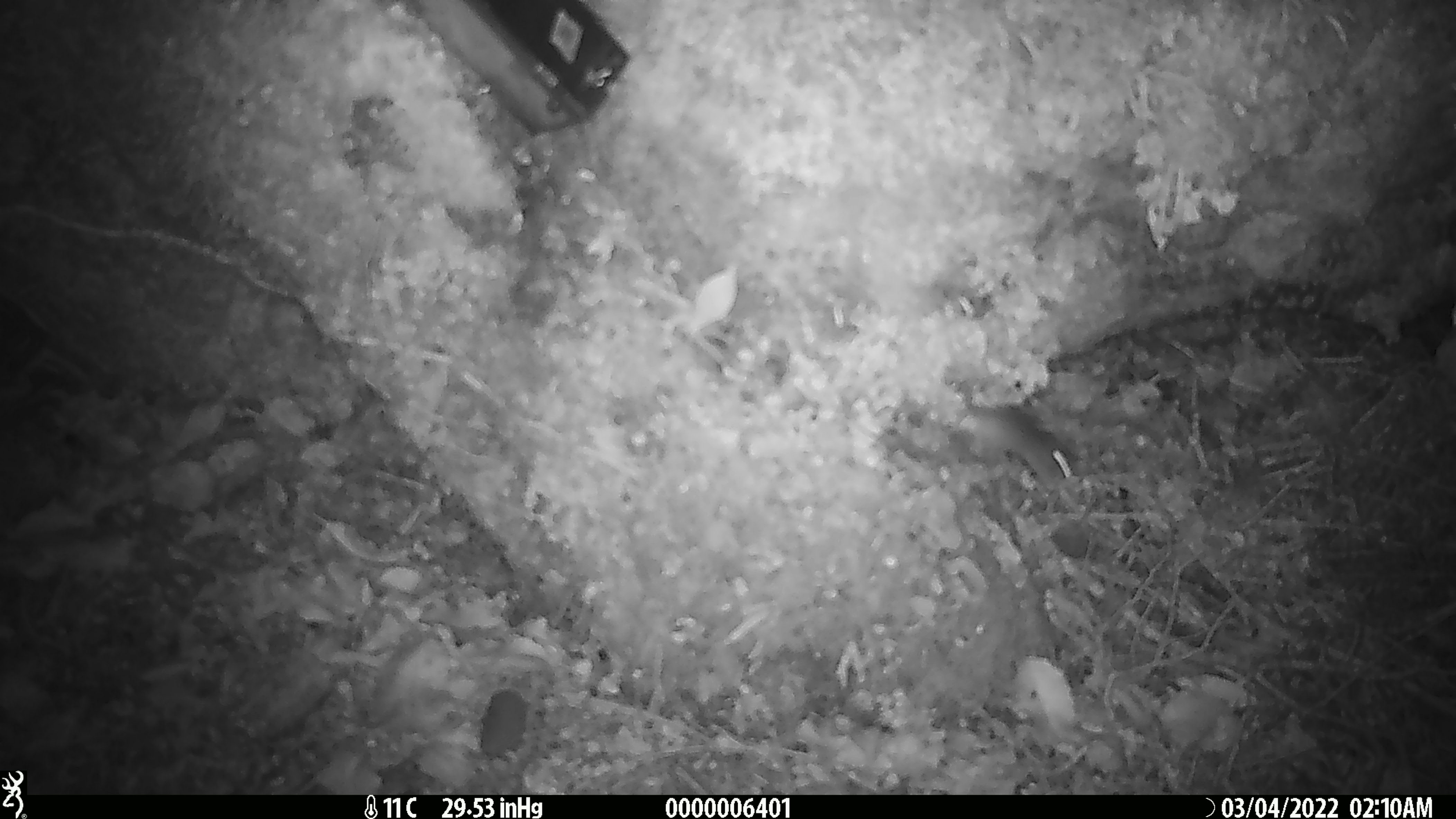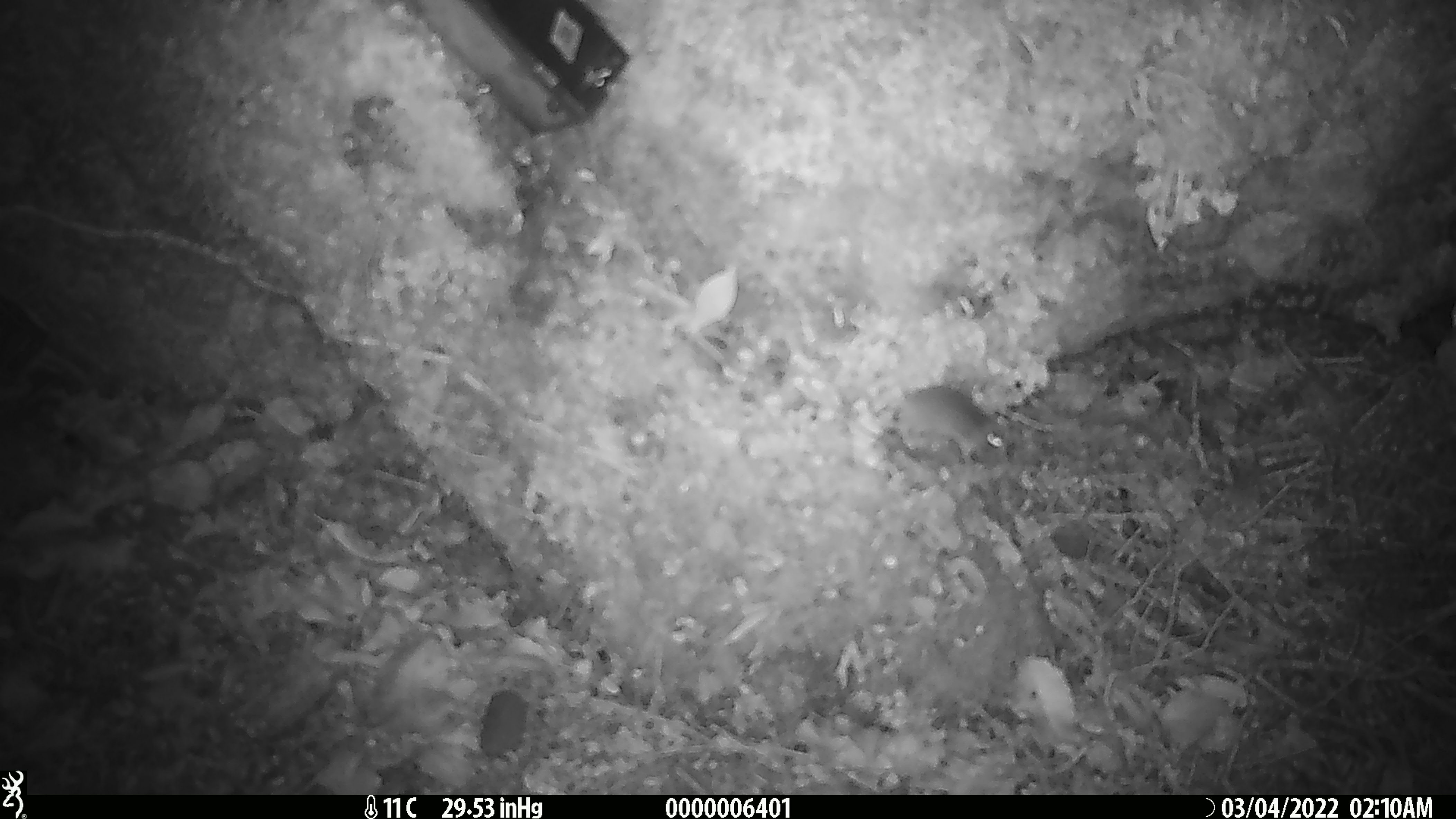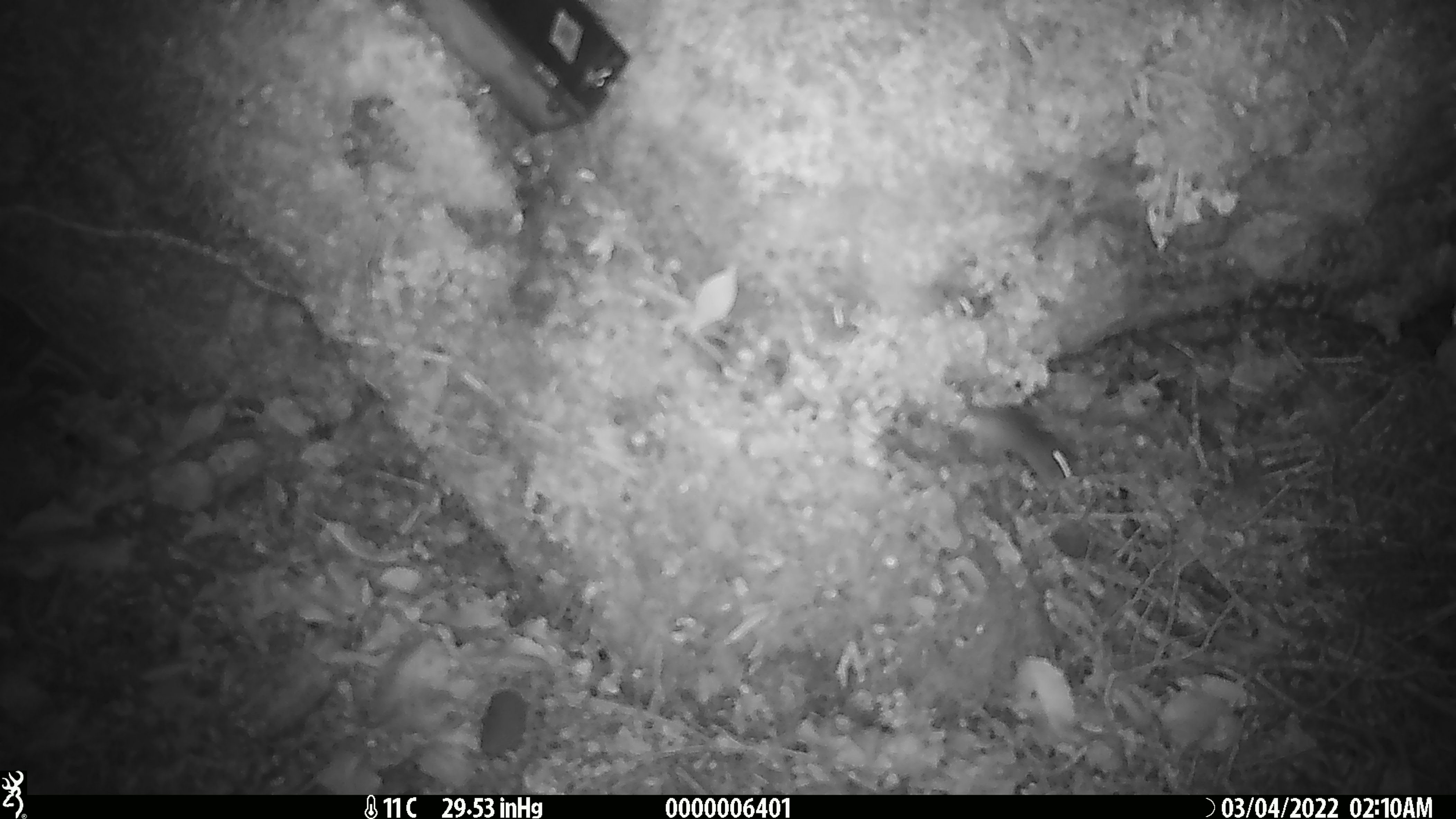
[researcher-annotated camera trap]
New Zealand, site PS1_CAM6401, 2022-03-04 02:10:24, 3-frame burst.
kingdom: Animalia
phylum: Chordata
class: Mammalia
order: Rodentia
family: Muridae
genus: Mus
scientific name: Mus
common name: mouse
Mouse (Mus).